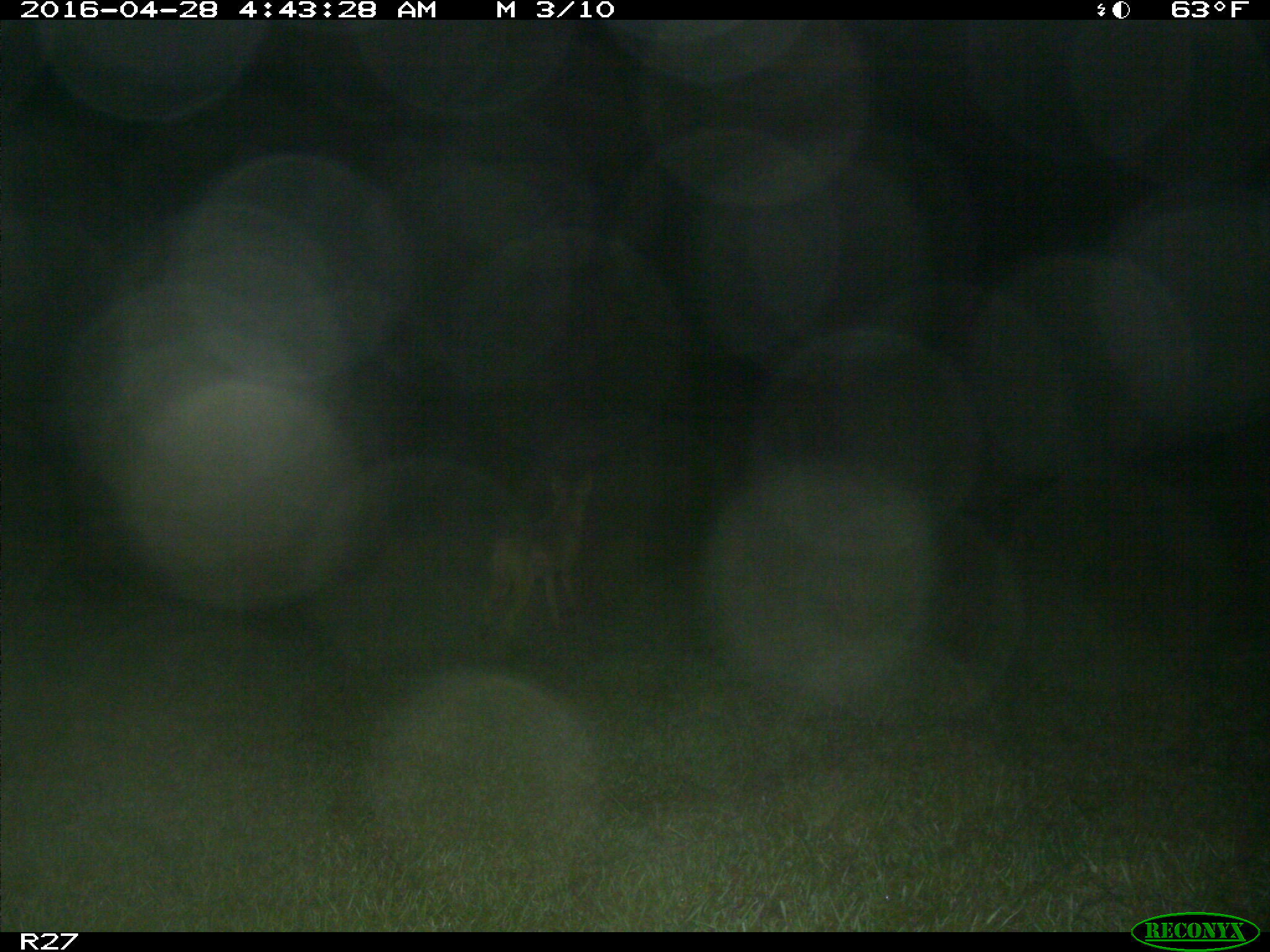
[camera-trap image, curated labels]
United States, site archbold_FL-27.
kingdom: Animalia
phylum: Chordata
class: Mammalia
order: Carnivora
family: Canidae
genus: Canis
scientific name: Canis latrans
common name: coyote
Canis latrans (coyote).